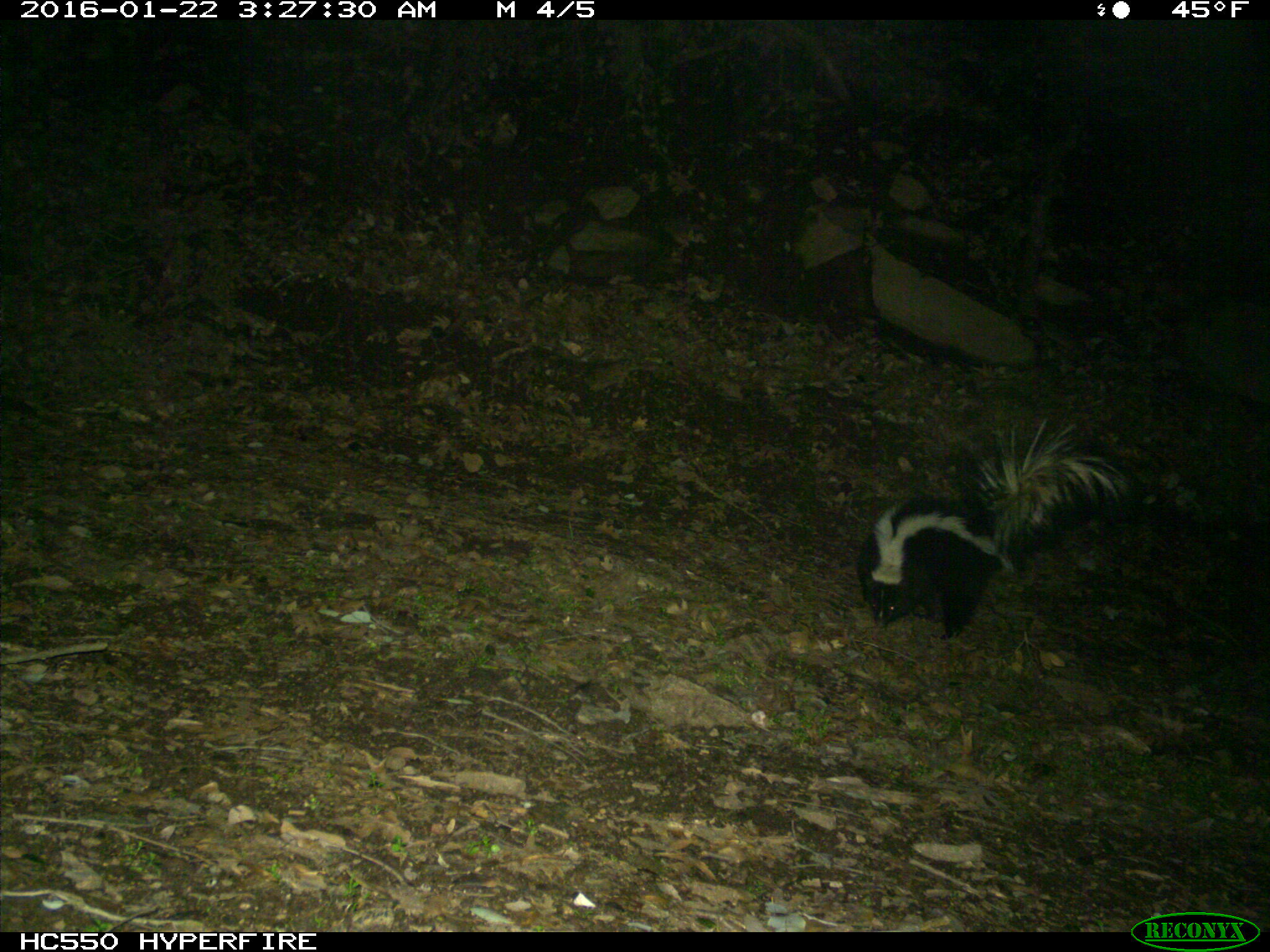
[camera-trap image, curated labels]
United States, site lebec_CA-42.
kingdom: Animalia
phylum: Chordata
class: Mammalia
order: Carnivora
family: Mephitidae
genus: Mephitis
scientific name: Mephitis mephitis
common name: striped skunk